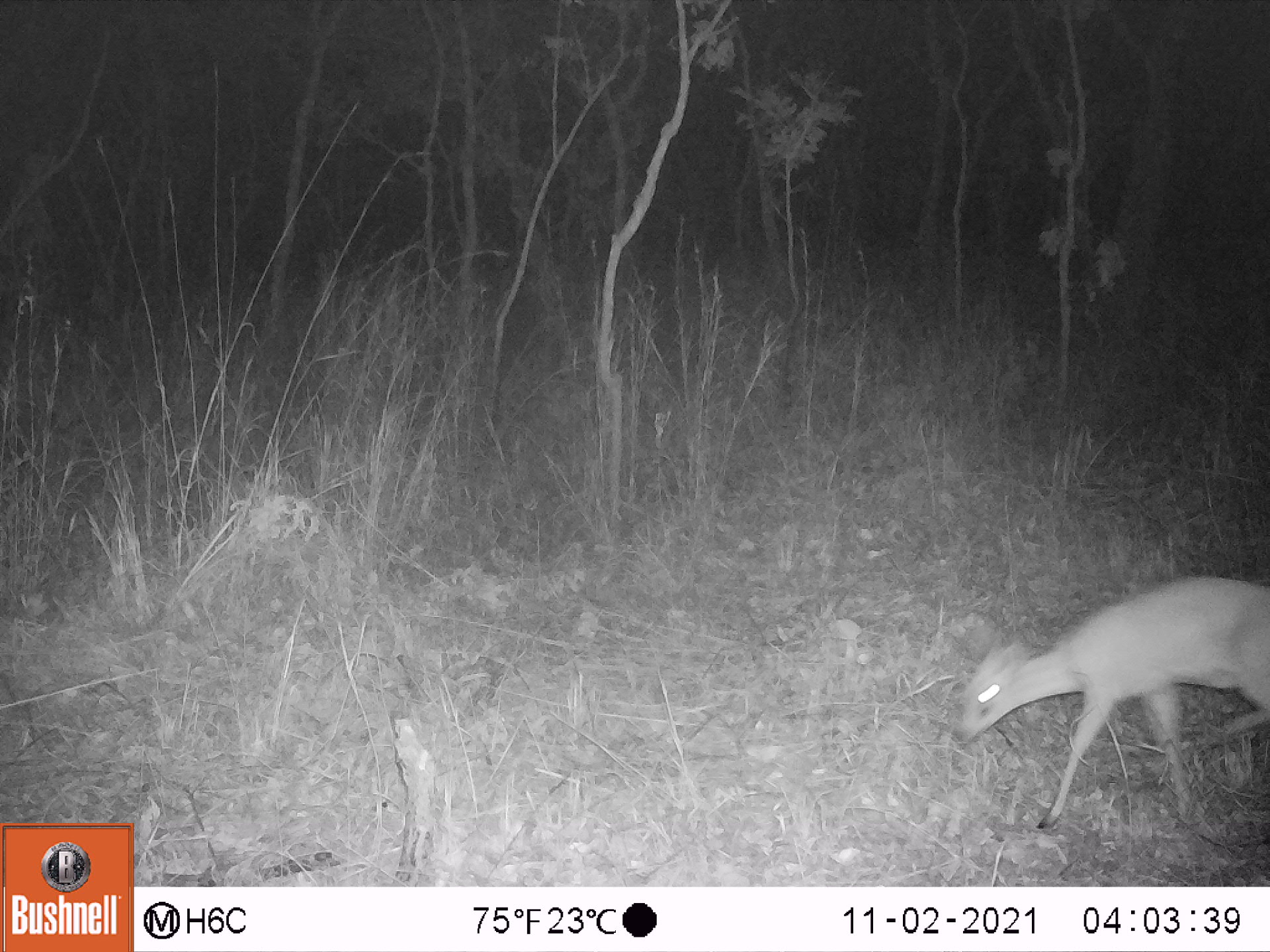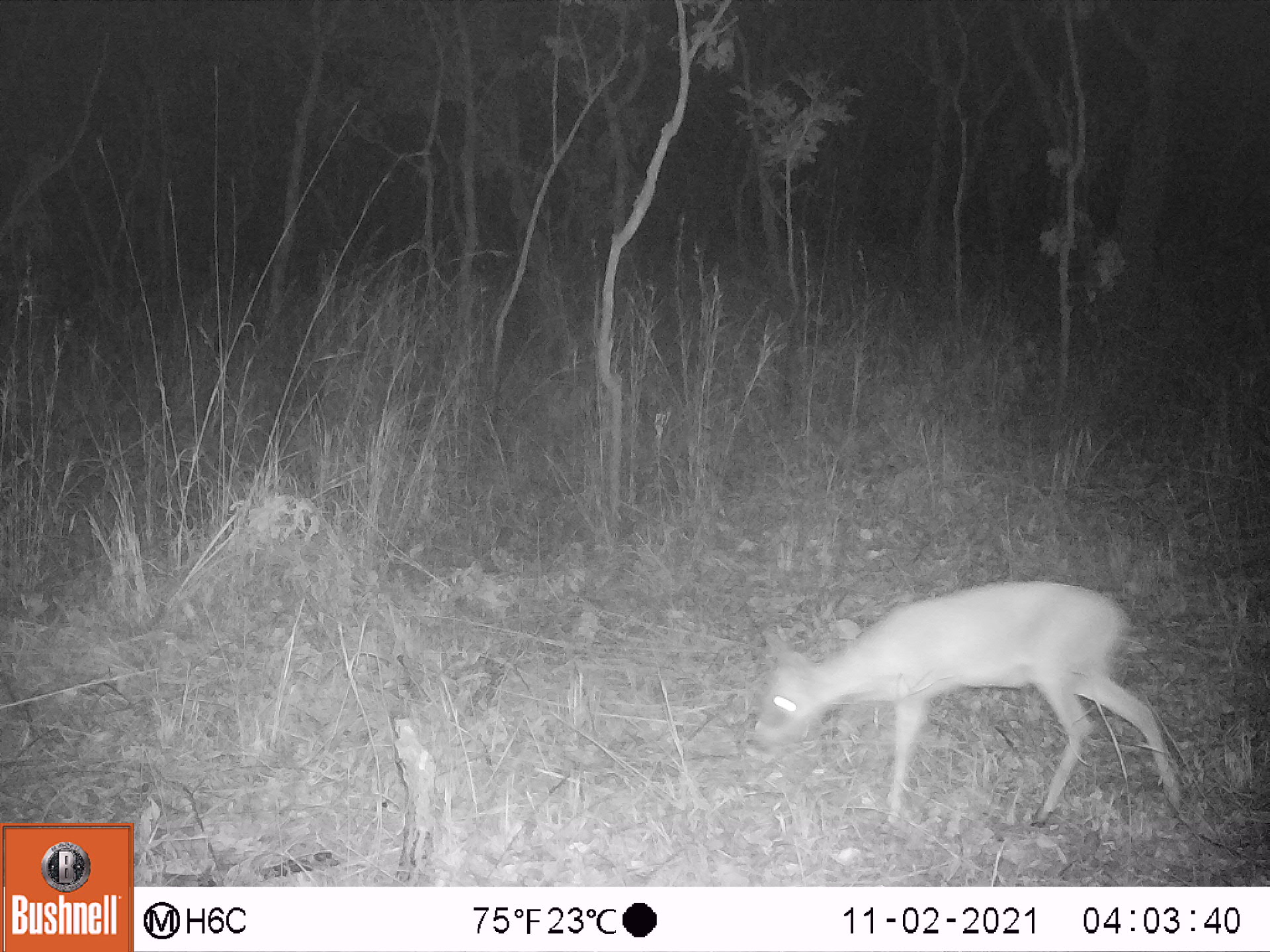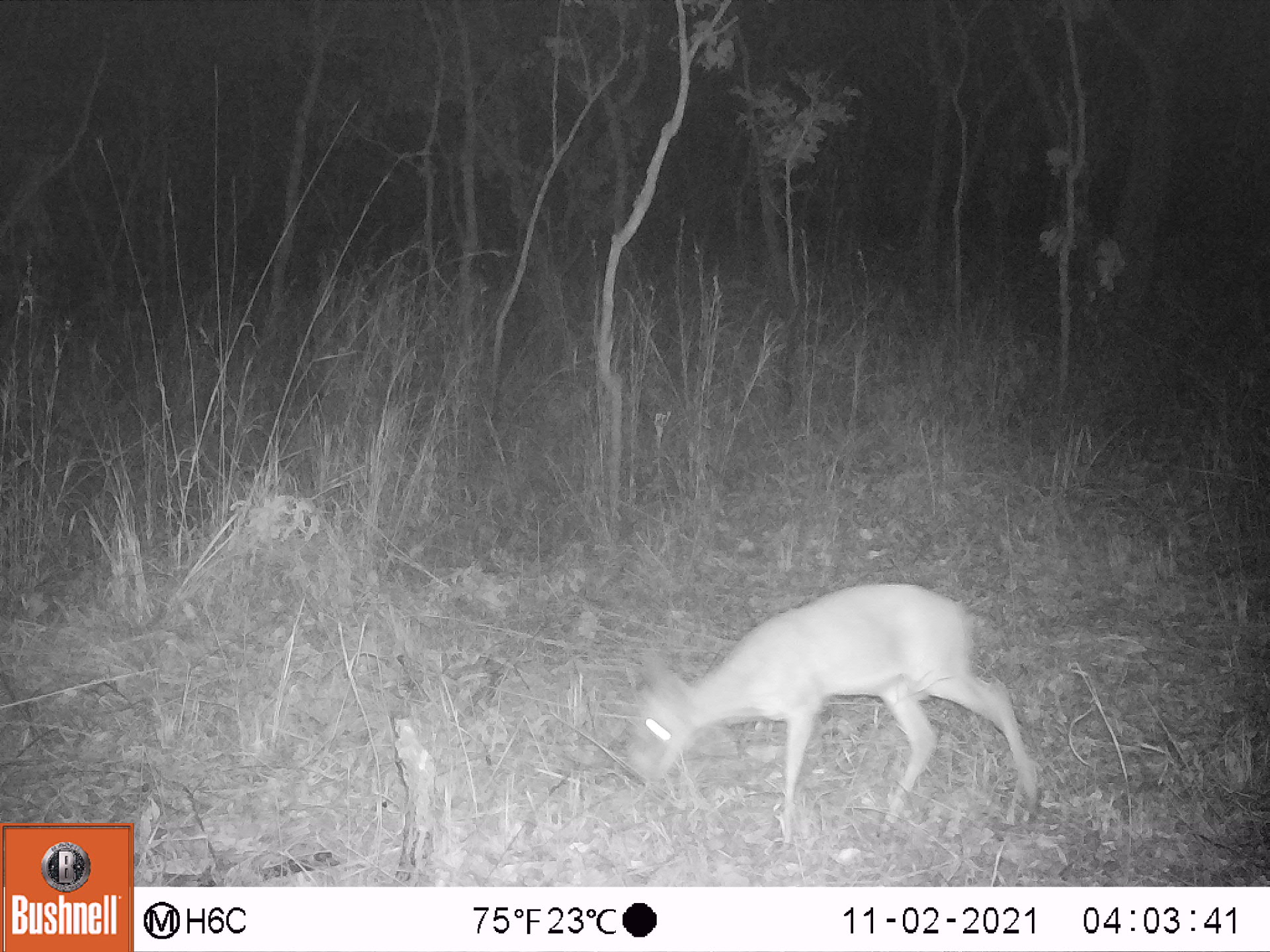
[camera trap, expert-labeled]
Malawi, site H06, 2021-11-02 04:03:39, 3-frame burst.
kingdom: Animalia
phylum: Chordata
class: Mammalia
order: Artiodactyla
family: Bovidae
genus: Sylvicapra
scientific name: Sylvicapra grimmia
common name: common duiker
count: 1